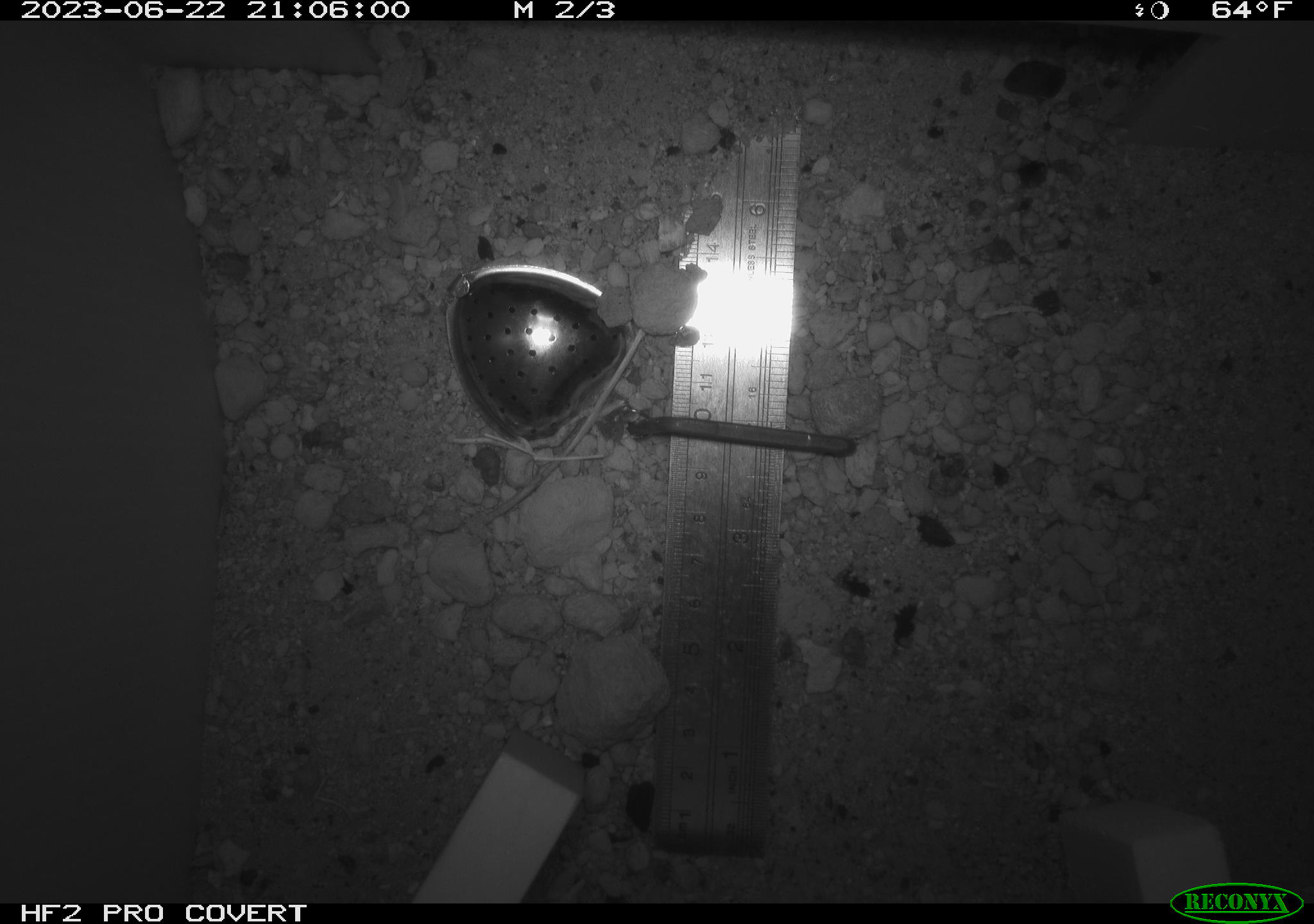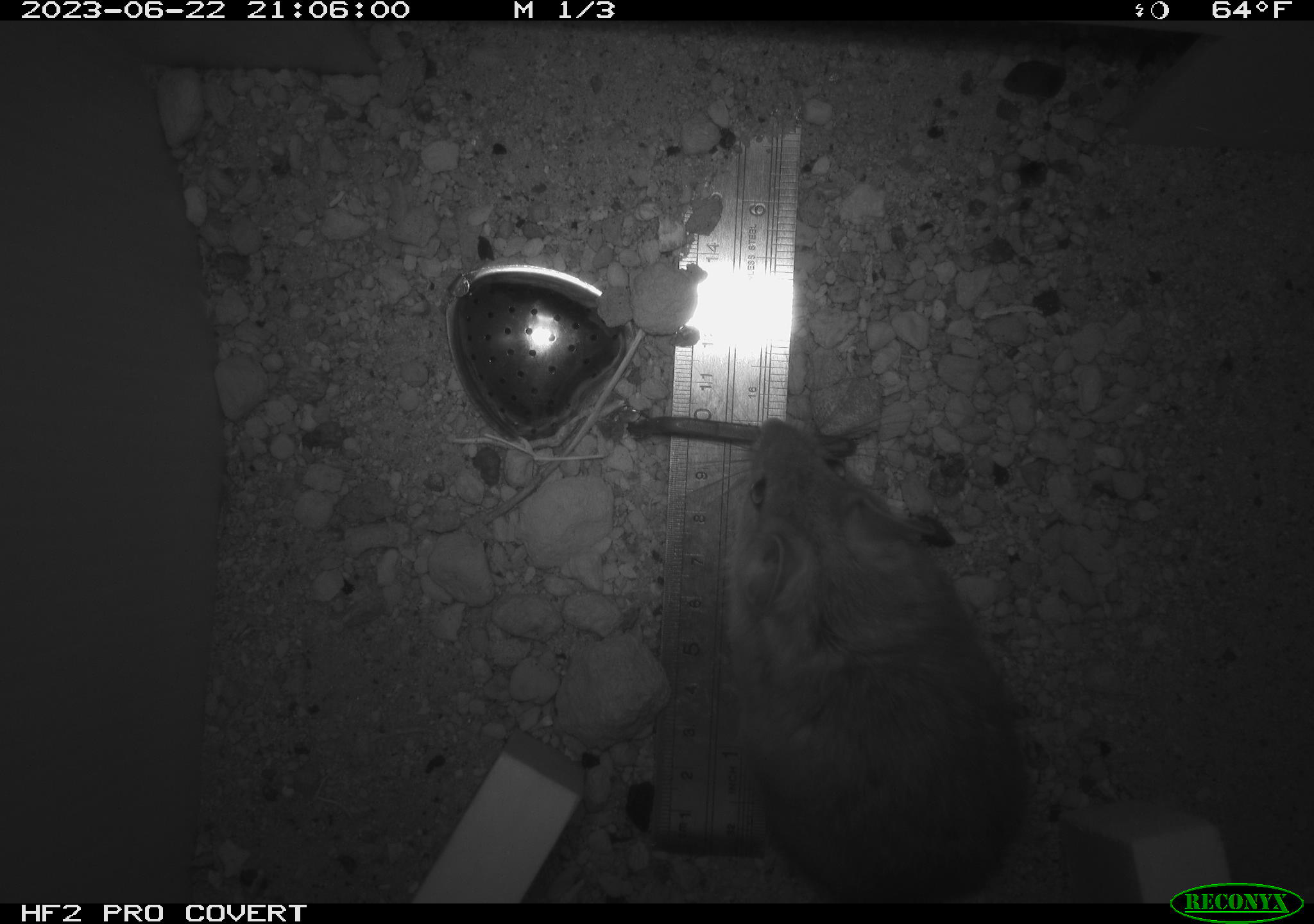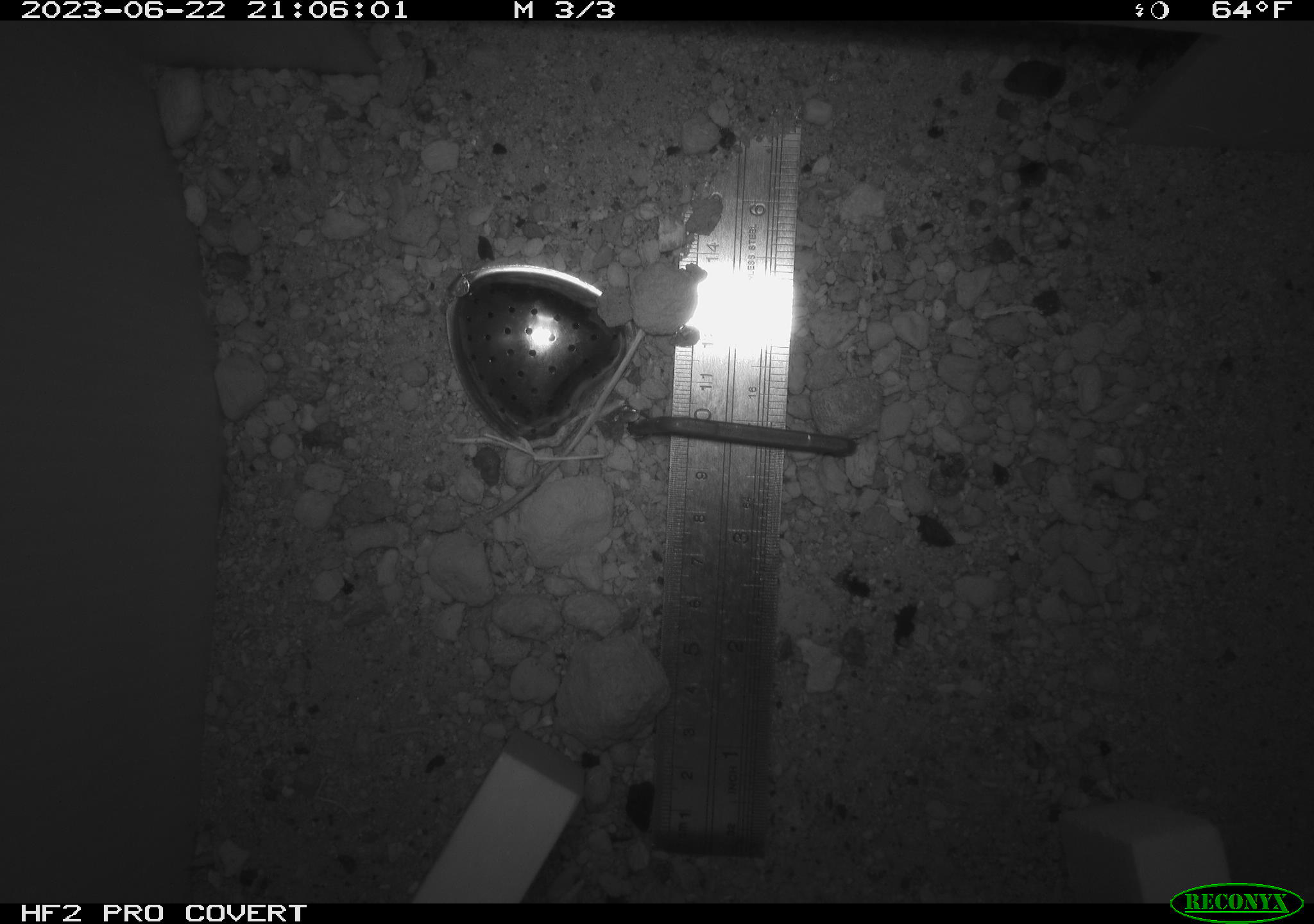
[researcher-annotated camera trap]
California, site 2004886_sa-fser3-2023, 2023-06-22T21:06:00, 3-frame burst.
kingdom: Animalia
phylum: Chordata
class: Mammalia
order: Rodentia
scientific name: Rodentia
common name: mouse species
Mouse species (Rodentia).